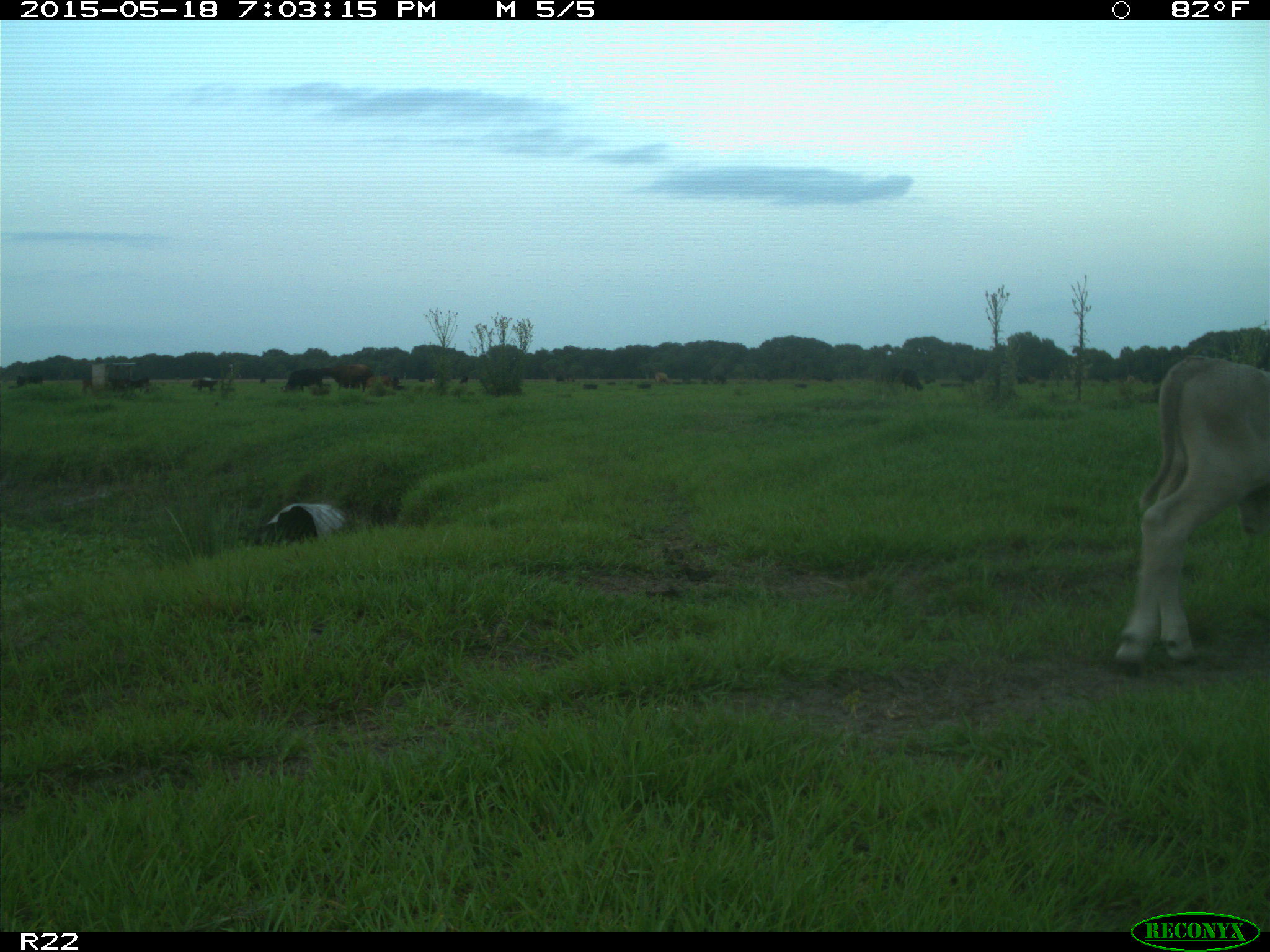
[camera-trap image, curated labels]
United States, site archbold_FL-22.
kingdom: Animalia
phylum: Chordata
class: Mammalia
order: Artiodactyla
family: Bovidae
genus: Bos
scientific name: Bos taurus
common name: domestic cow